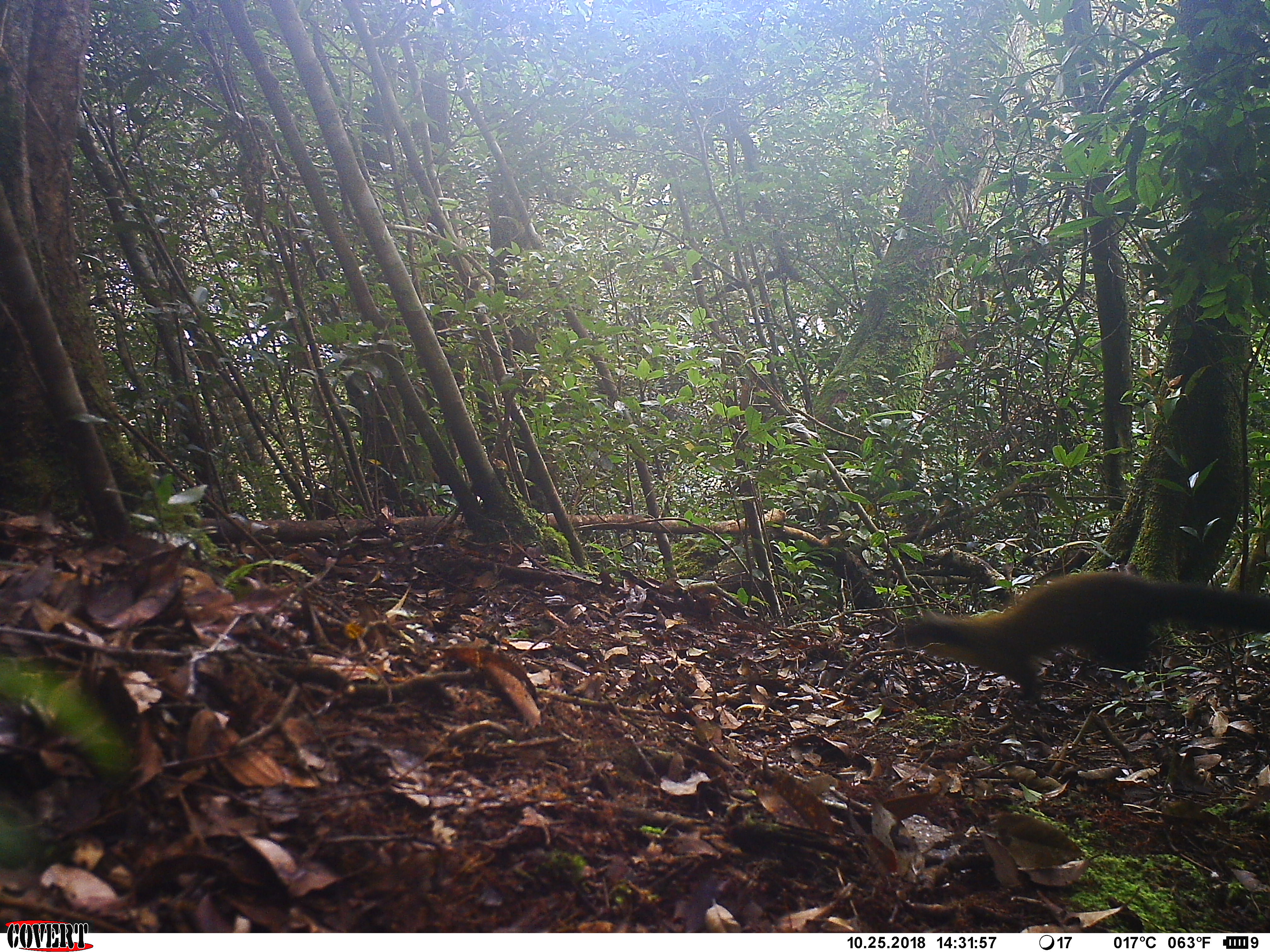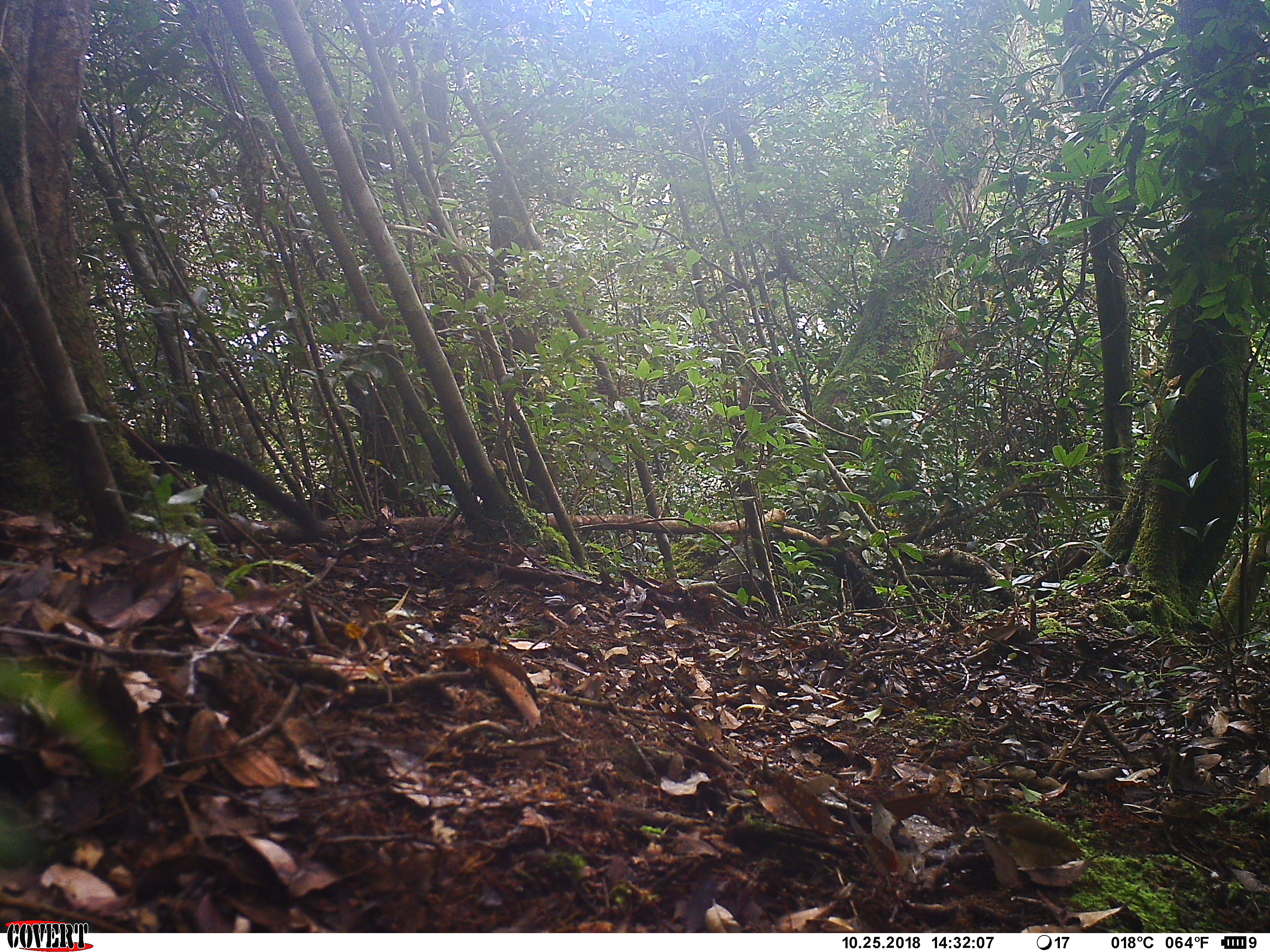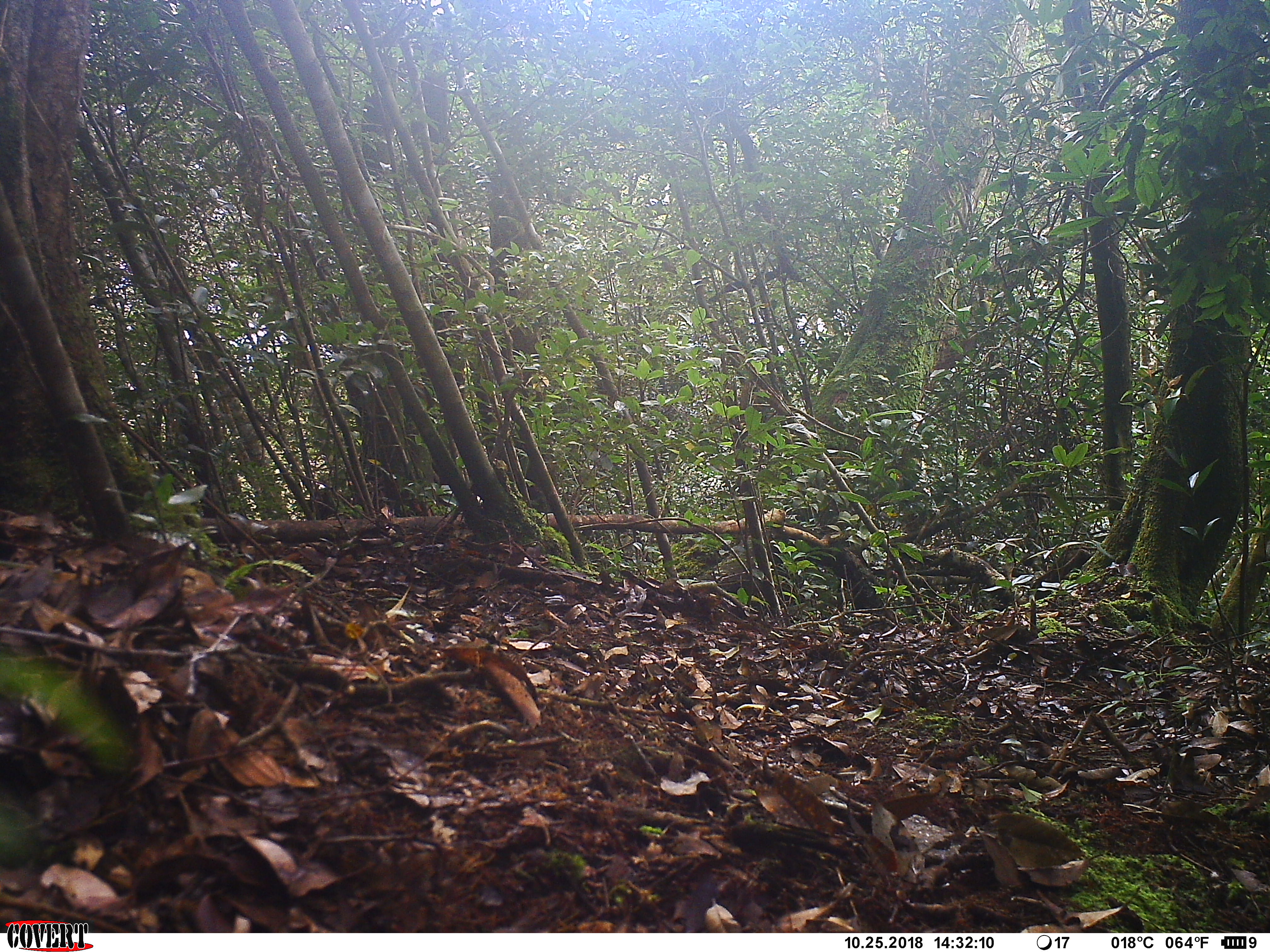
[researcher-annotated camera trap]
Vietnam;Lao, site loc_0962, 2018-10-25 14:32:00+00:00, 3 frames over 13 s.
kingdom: Animalia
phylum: Chordata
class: Mammalia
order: Carnivora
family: Mustelidae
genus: Martes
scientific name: Martes flavigula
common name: yellow-throated marten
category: yellow throated marten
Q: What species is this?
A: Yellow throated marten (yellow-throated marten) (Martes flavigula).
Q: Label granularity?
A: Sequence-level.